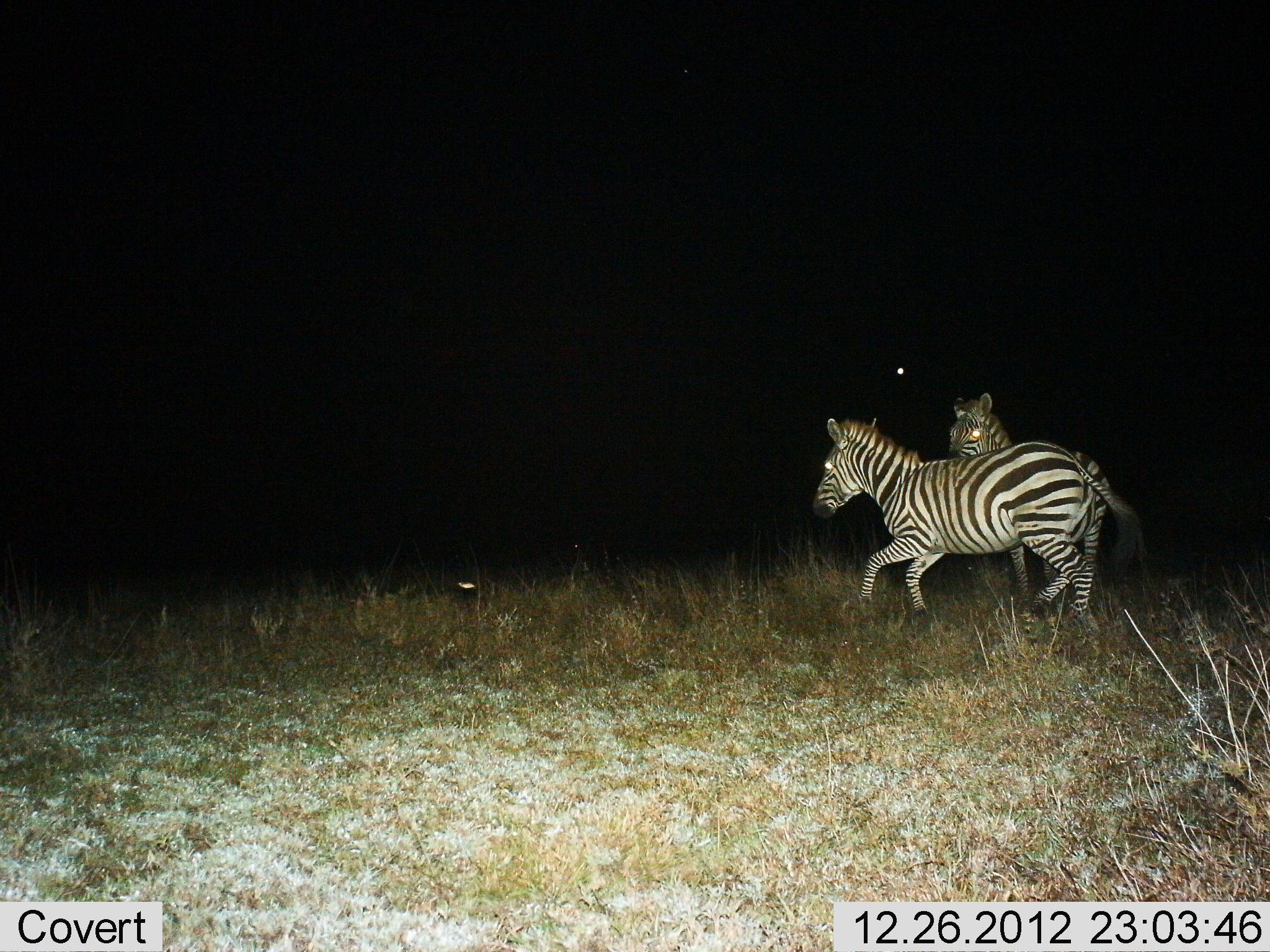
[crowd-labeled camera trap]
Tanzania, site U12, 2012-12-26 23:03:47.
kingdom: Animalia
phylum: Chordata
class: Mammalia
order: Perissodactyla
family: Equidae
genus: Equus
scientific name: Equus quagga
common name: plains zebra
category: zebra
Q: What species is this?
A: Zebra (plains zebra) (Equus quagga).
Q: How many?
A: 2.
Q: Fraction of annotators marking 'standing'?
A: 42%.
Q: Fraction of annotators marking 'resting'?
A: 0%.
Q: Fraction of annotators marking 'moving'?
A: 83%.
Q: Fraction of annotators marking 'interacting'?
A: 8%.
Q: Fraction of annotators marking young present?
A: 0%.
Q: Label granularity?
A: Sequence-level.